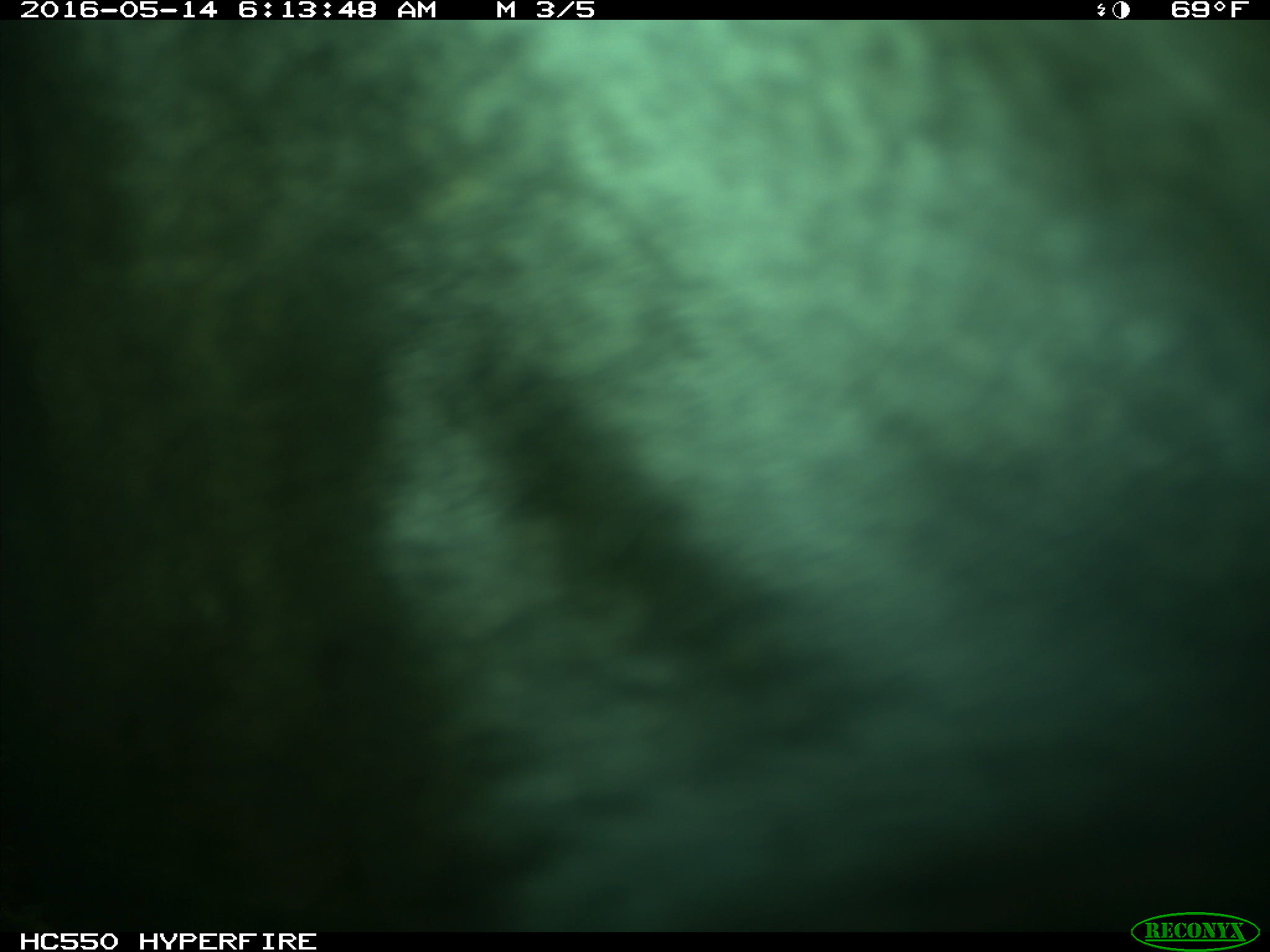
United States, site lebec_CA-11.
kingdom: Animalia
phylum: Chordata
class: Mammalia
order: Artiodactyla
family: Bovidae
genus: Bos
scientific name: Bos taurus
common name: domestic cow